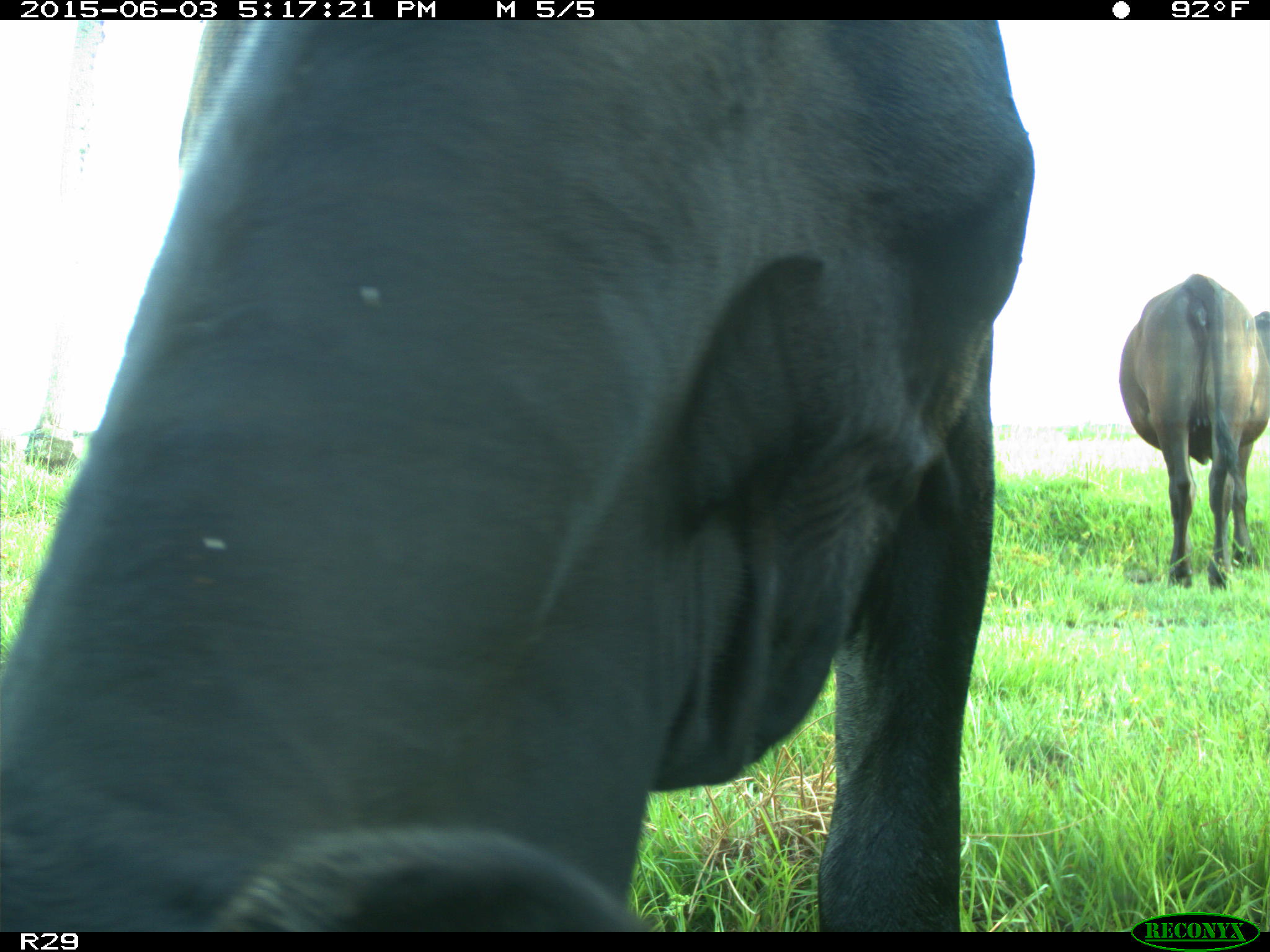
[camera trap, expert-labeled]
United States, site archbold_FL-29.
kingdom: Animalia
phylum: Chordata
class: Mammalia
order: Artiodactyla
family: Bovidae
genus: Bos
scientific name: Bos taurus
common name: domestic cow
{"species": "Bos taurus (domestic cow)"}